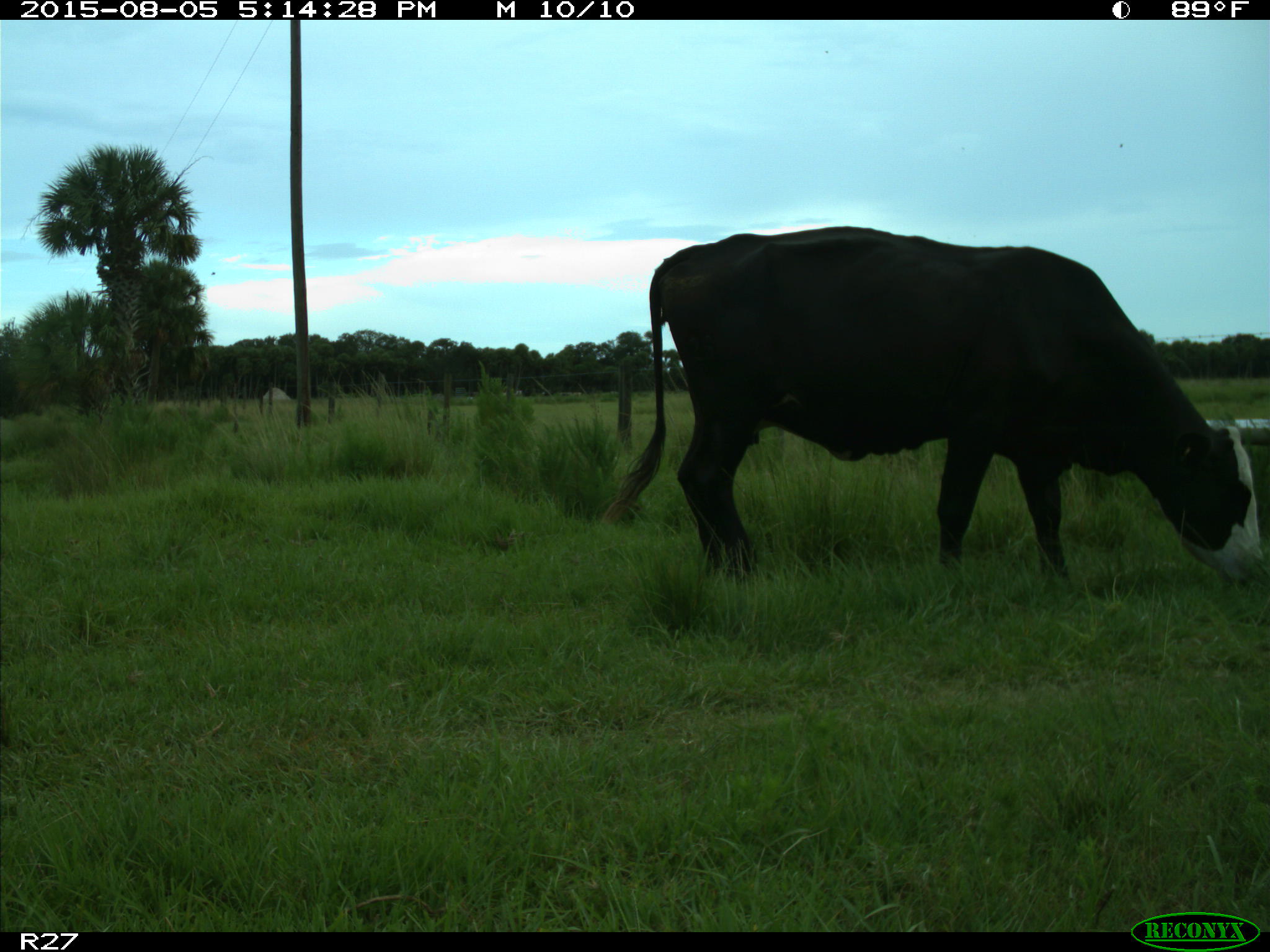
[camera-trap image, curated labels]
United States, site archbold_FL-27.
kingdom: Animalia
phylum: Chordata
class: Mammalia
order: Artiodactyla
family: Bovidae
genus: Bos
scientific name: Bos taurus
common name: domestic cow